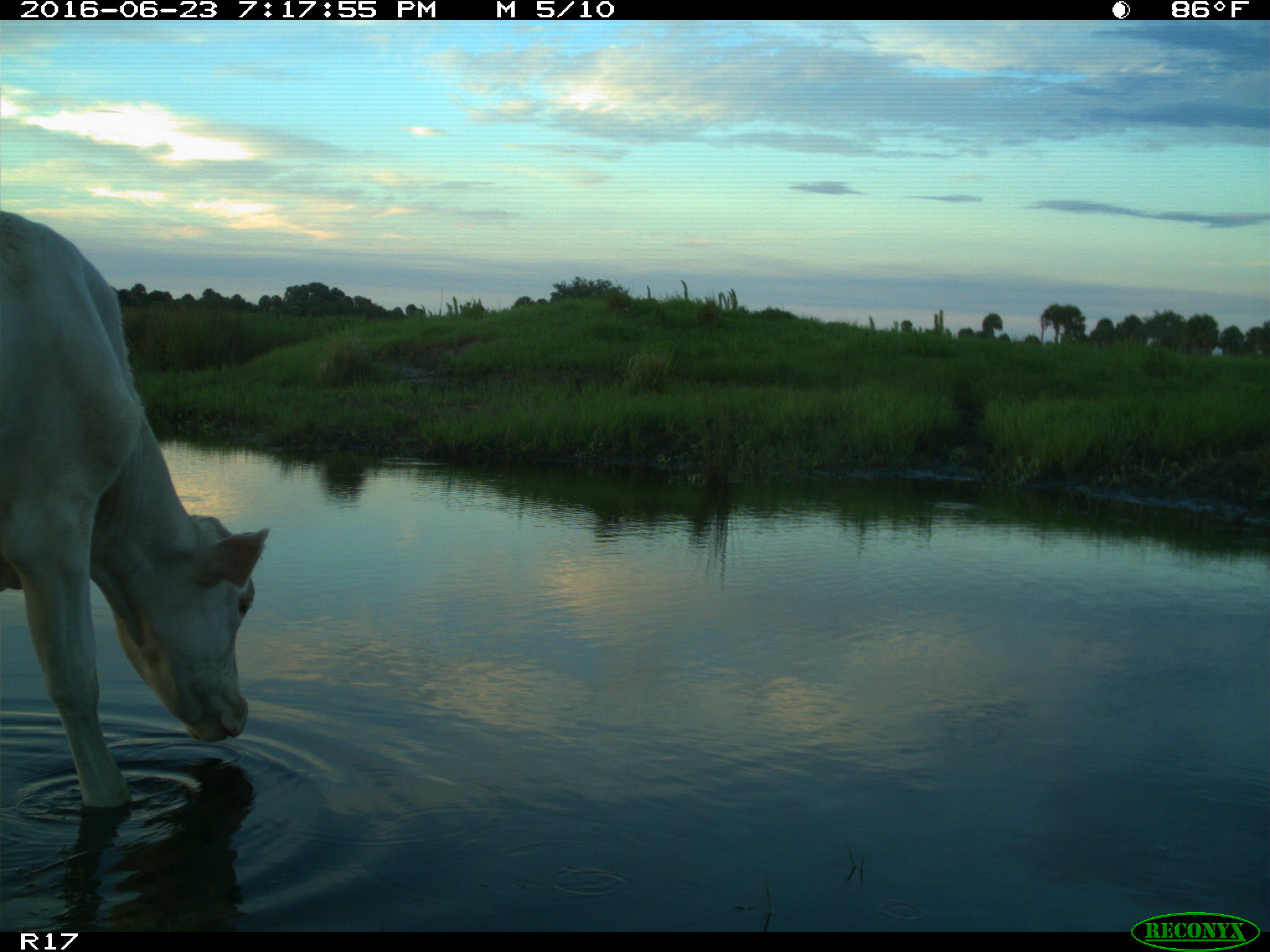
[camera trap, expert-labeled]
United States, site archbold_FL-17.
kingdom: Animalia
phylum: Chordata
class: Mammalia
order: Artiodactyla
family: Bovidae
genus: Bos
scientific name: Bos taurus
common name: domestic cow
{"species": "Bos taurus (domestic cow)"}